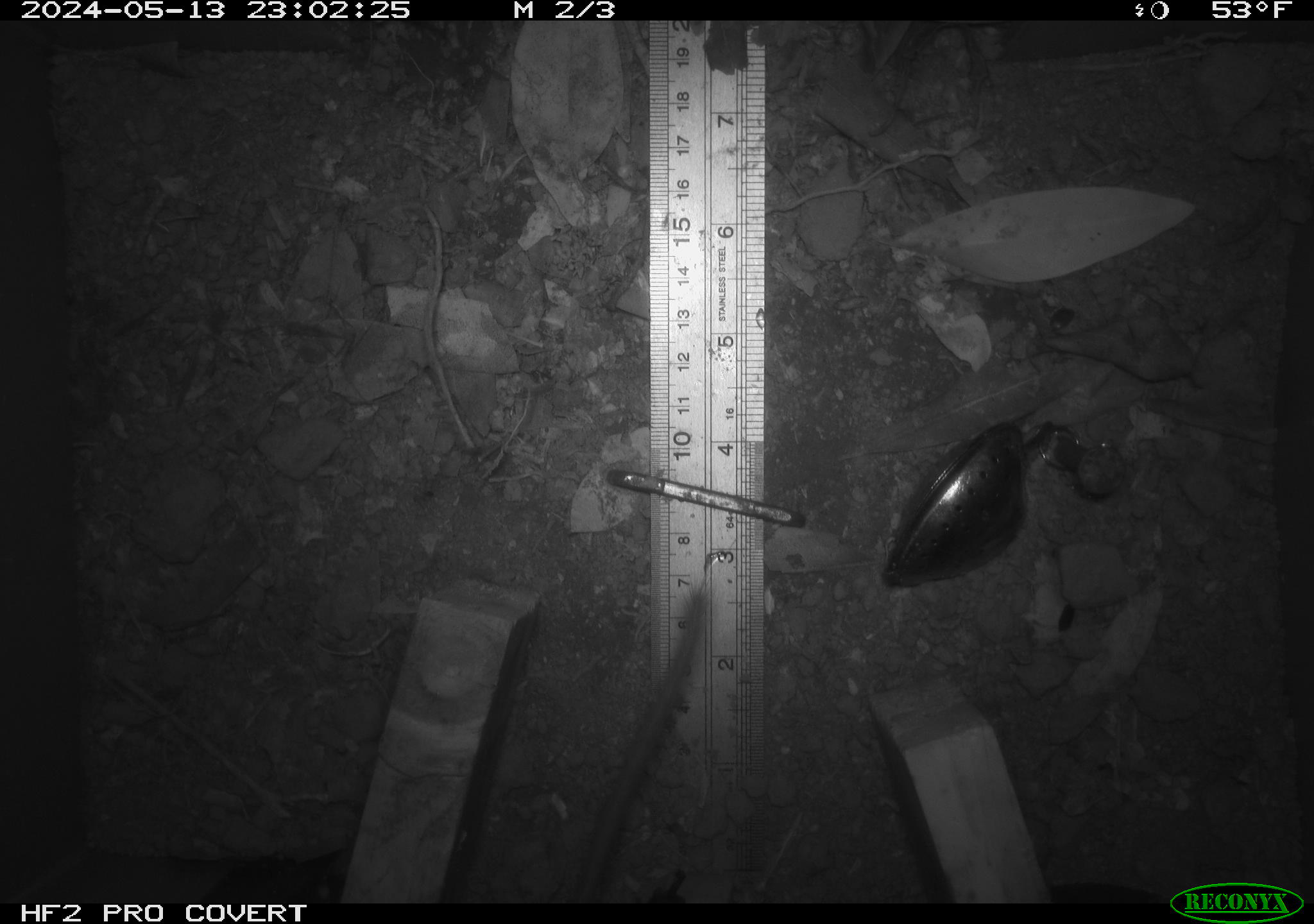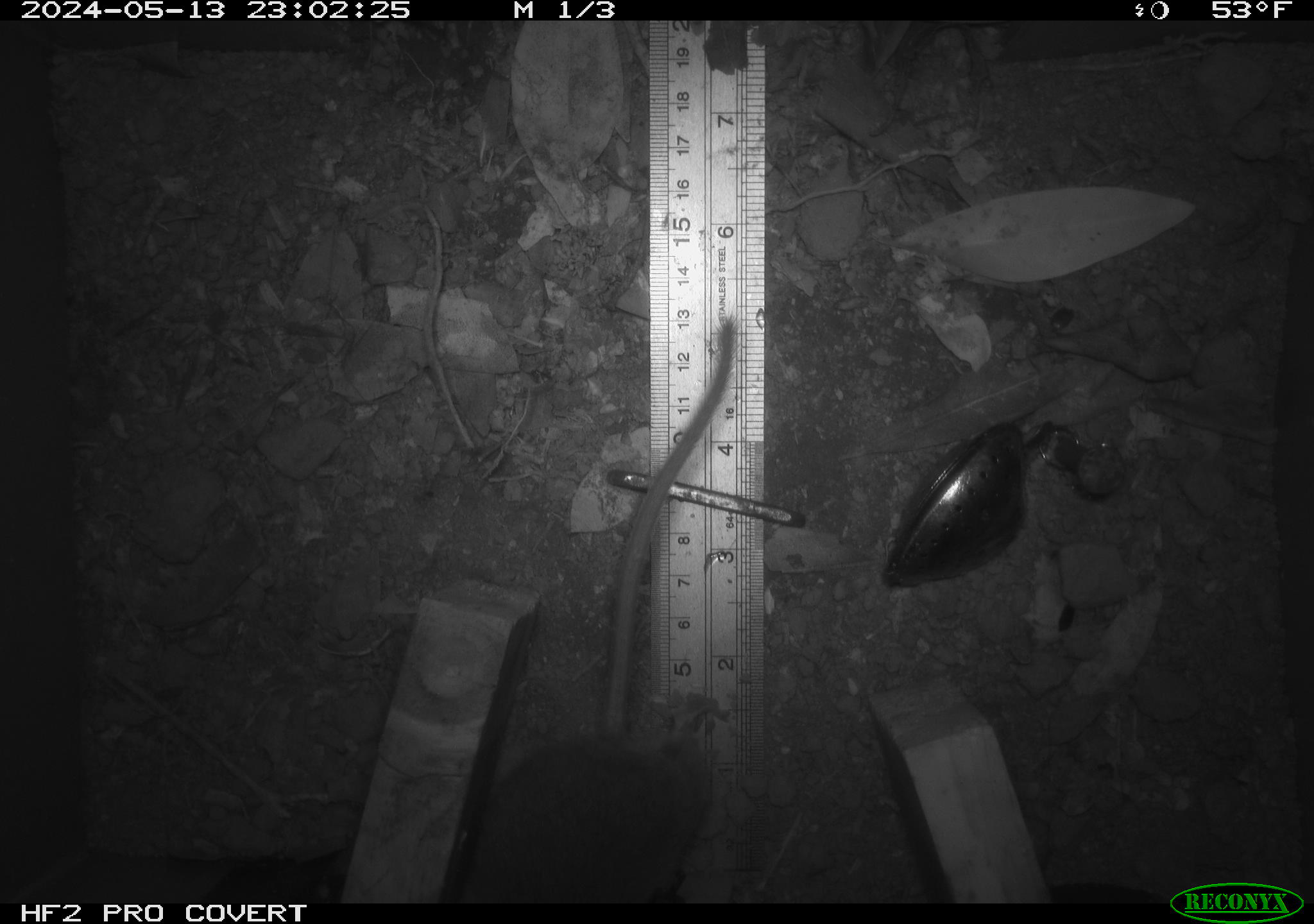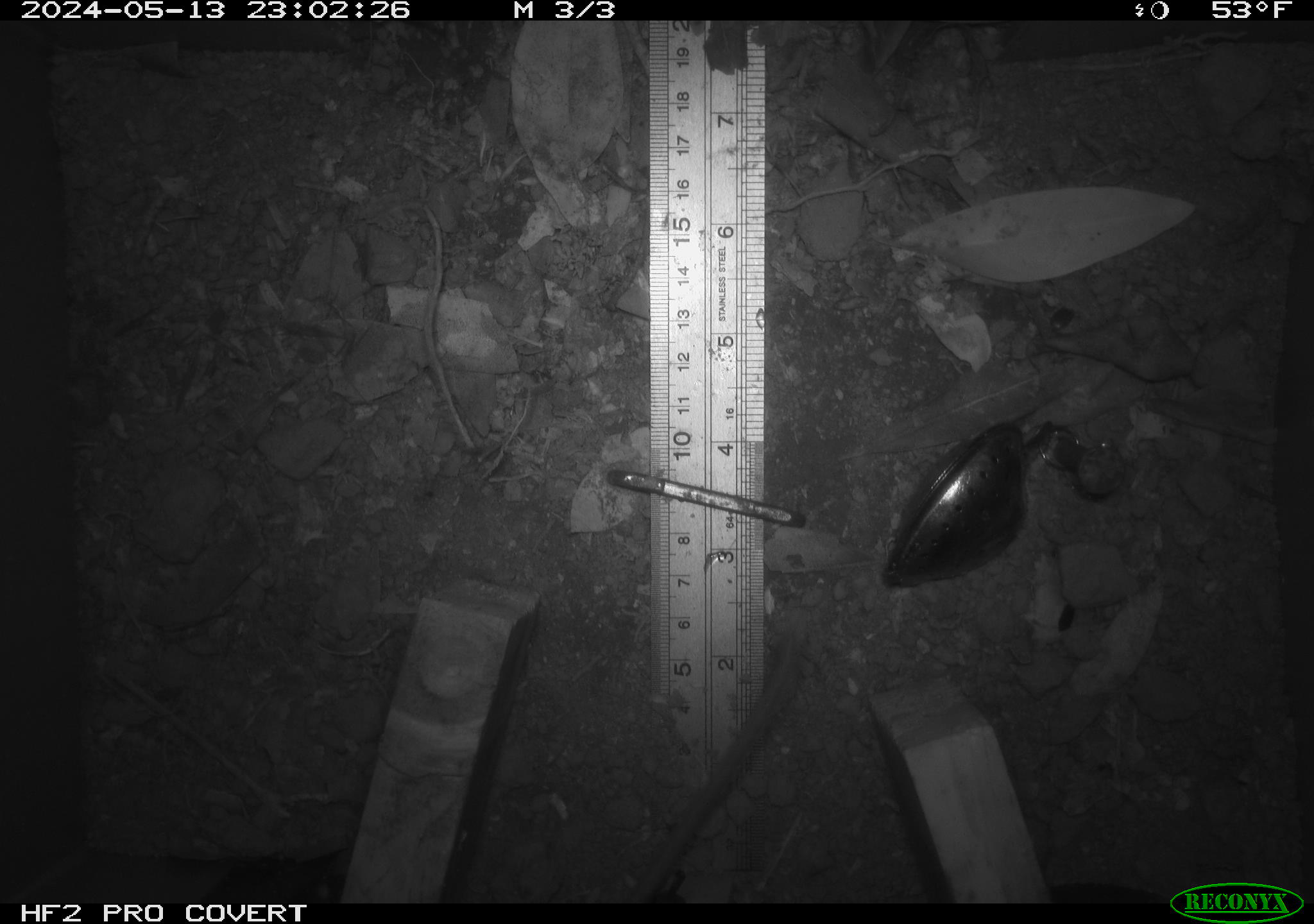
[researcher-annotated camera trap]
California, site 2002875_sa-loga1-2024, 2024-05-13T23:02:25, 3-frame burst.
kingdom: Animalia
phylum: Chordata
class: Mammalia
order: Rodentia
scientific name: Rodentia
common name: rodent